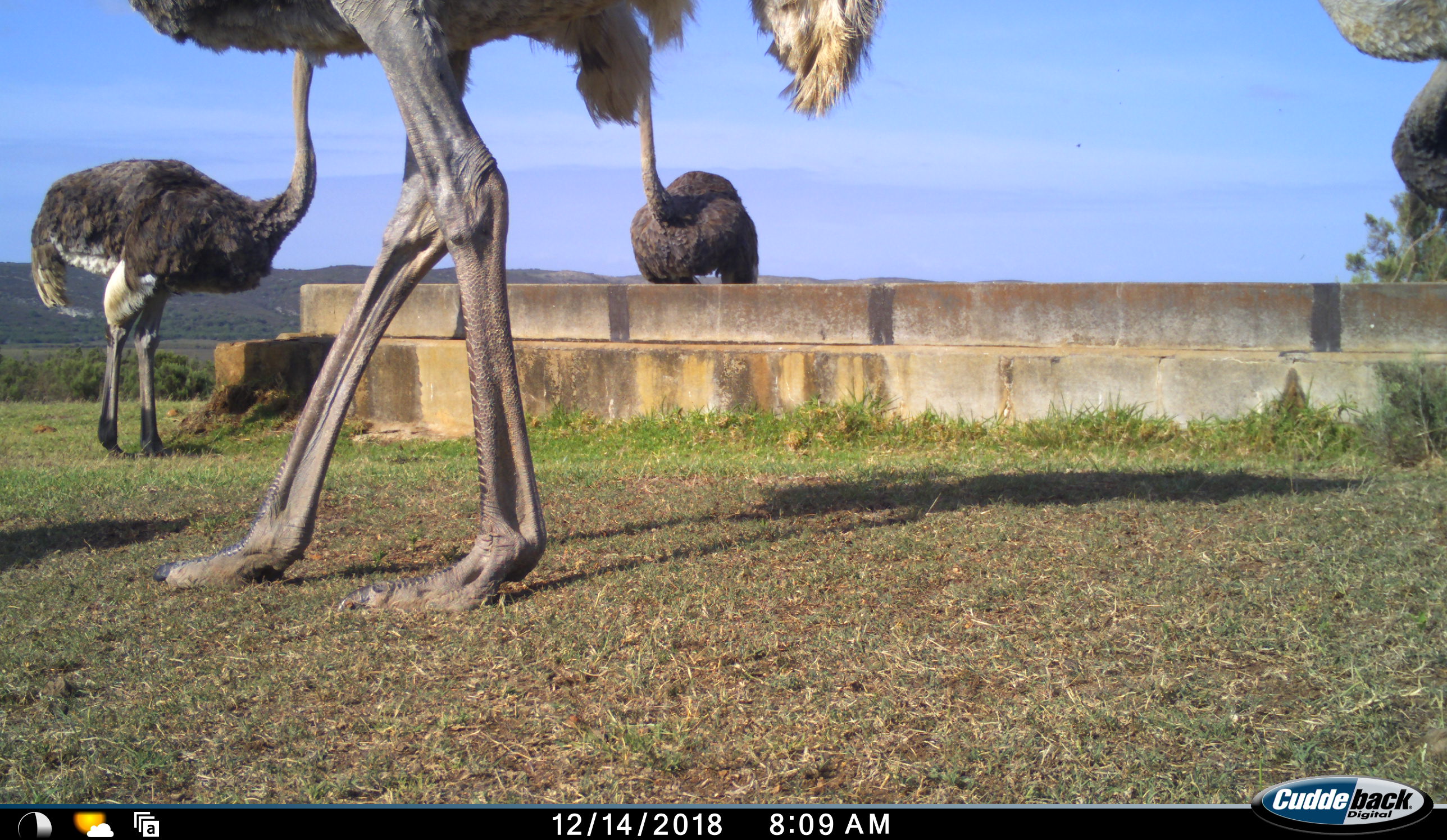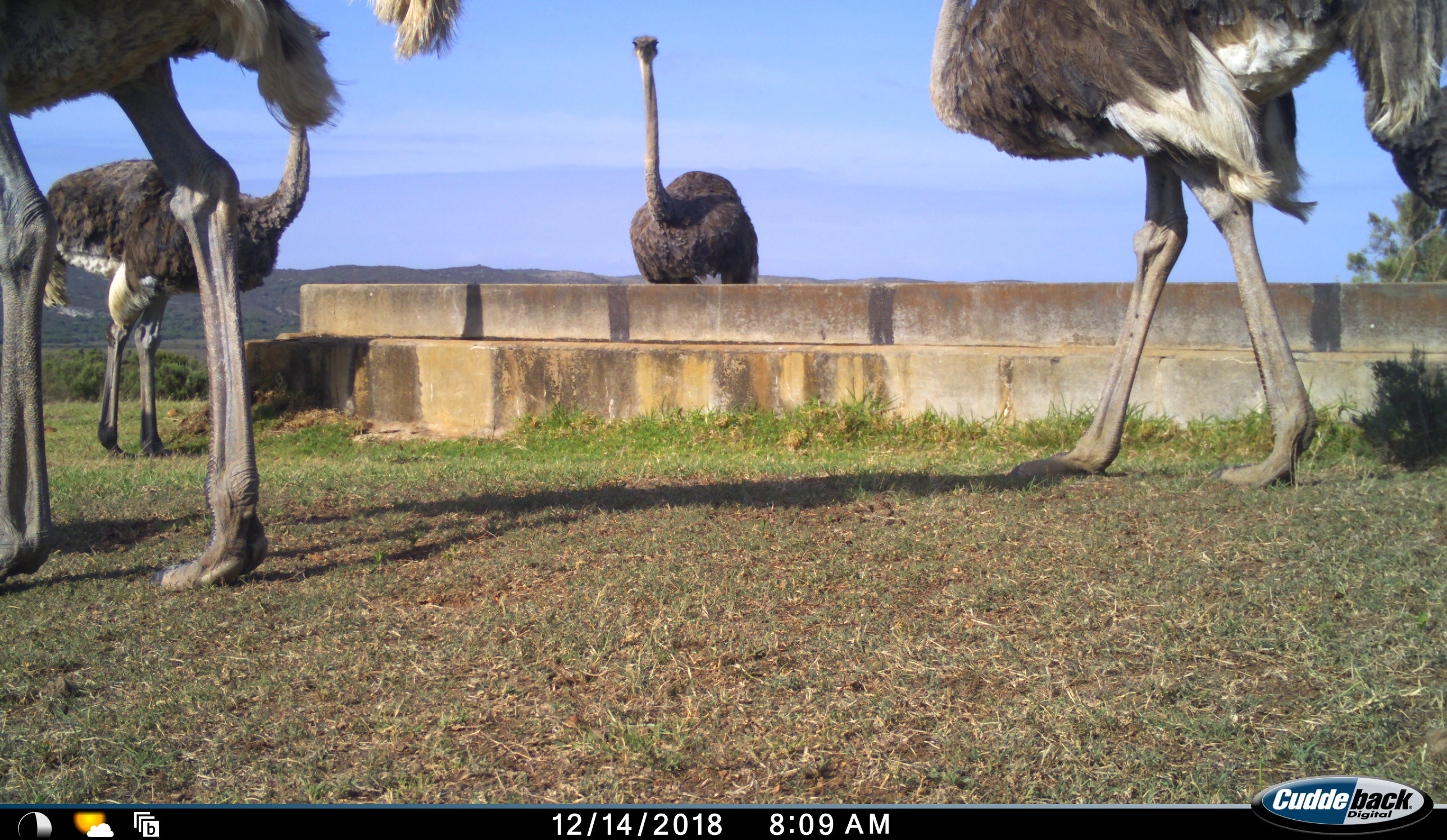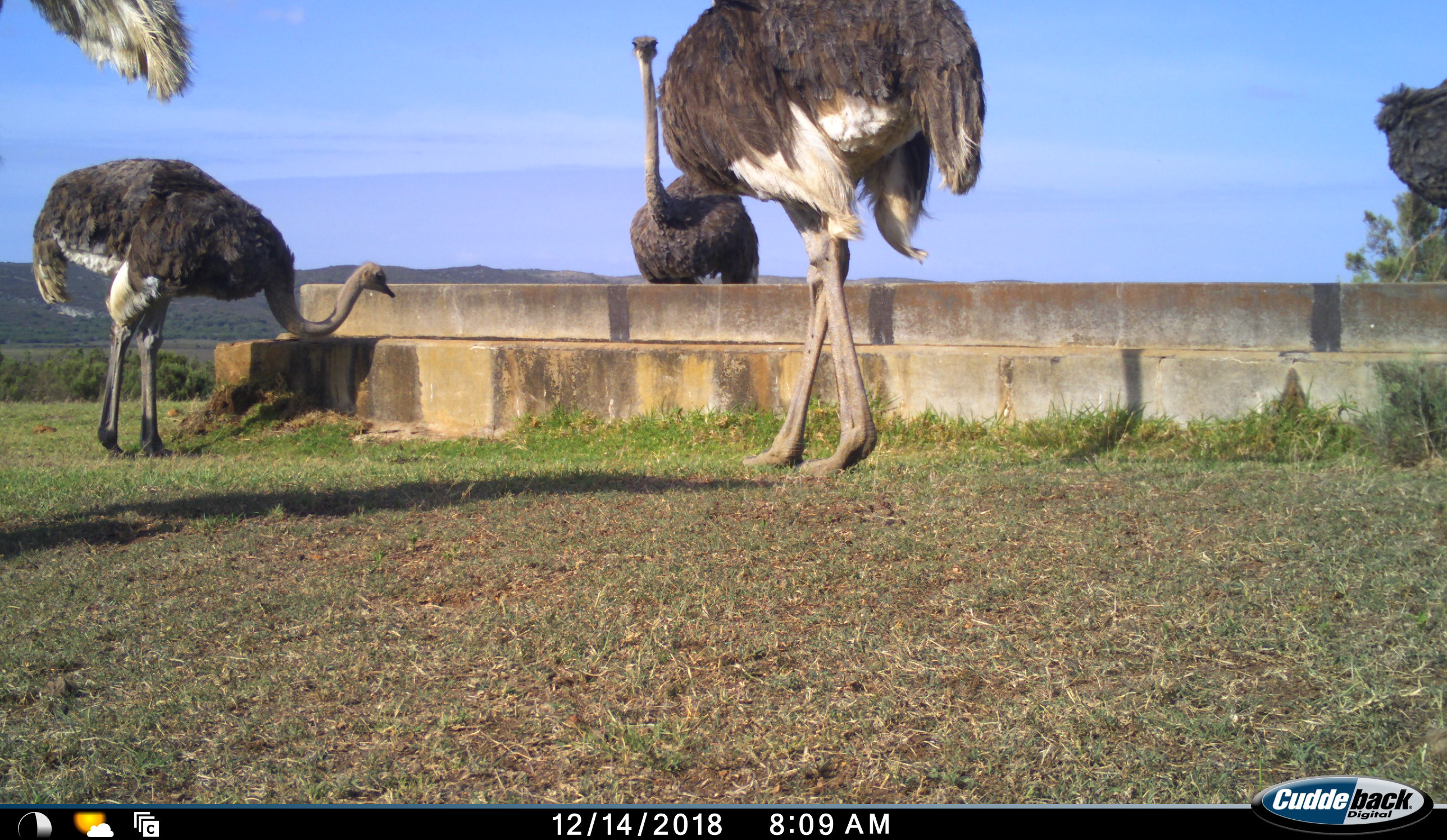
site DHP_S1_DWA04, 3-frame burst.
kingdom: Animalia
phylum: Chordata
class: Aves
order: Struthioniformes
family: Struthionidae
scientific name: Struthionidae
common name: ostrich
Ostrich (Struthionidae), count 4. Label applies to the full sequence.